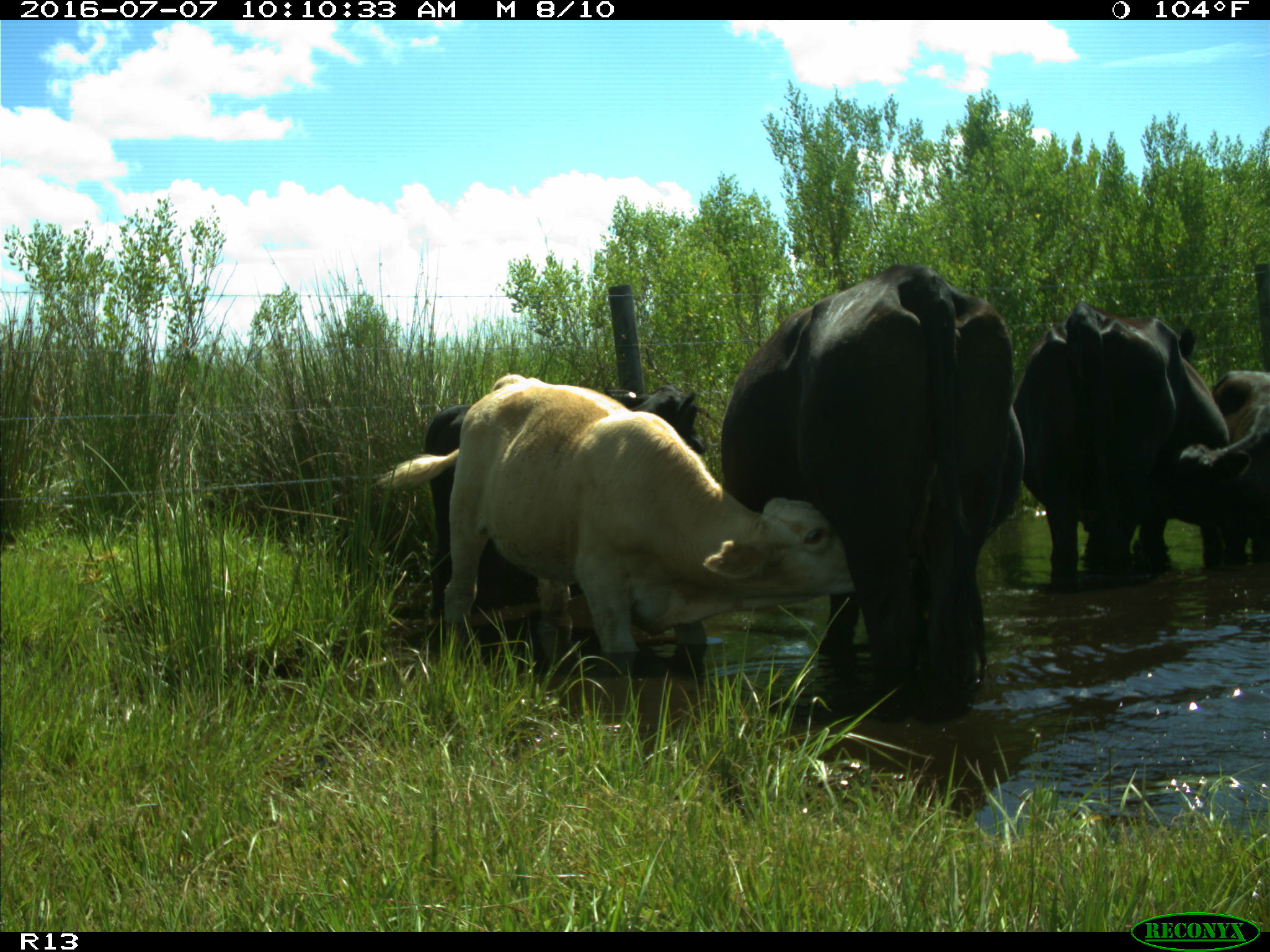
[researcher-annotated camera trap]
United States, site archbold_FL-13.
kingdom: Animalia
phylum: Chordata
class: Mammalia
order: Artiodactyla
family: Bovidae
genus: Bos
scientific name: Bos taurus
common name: domestic cow